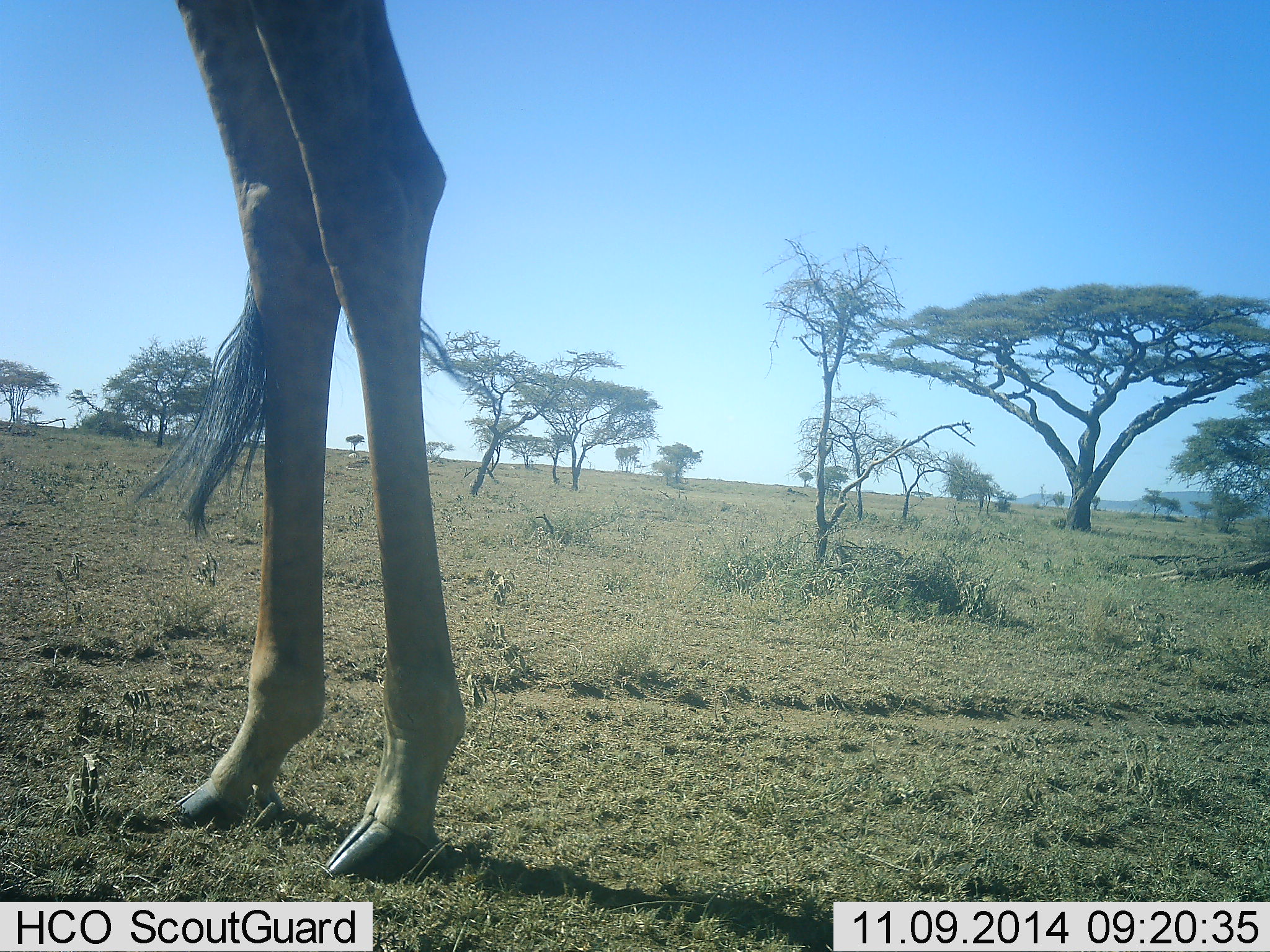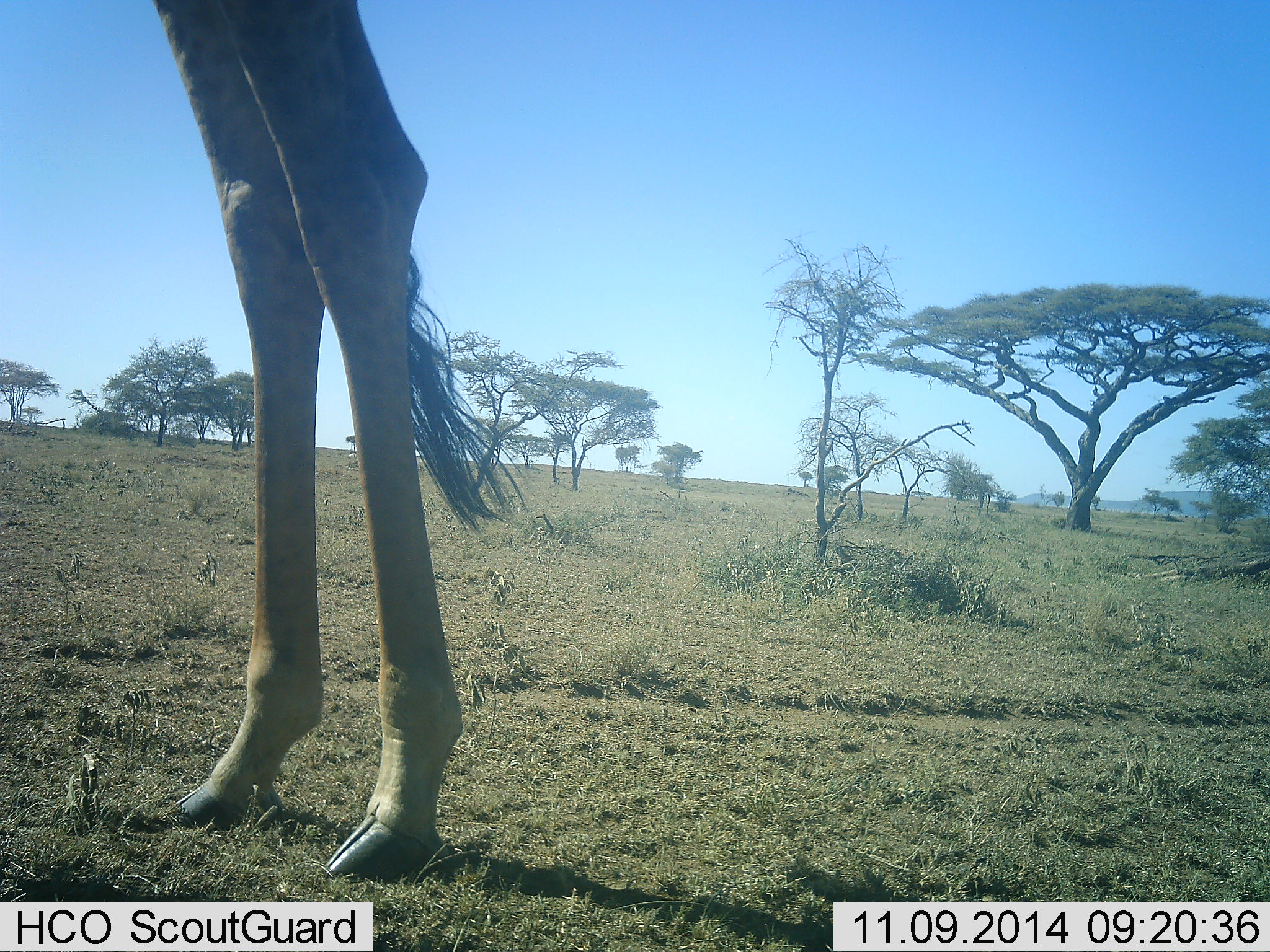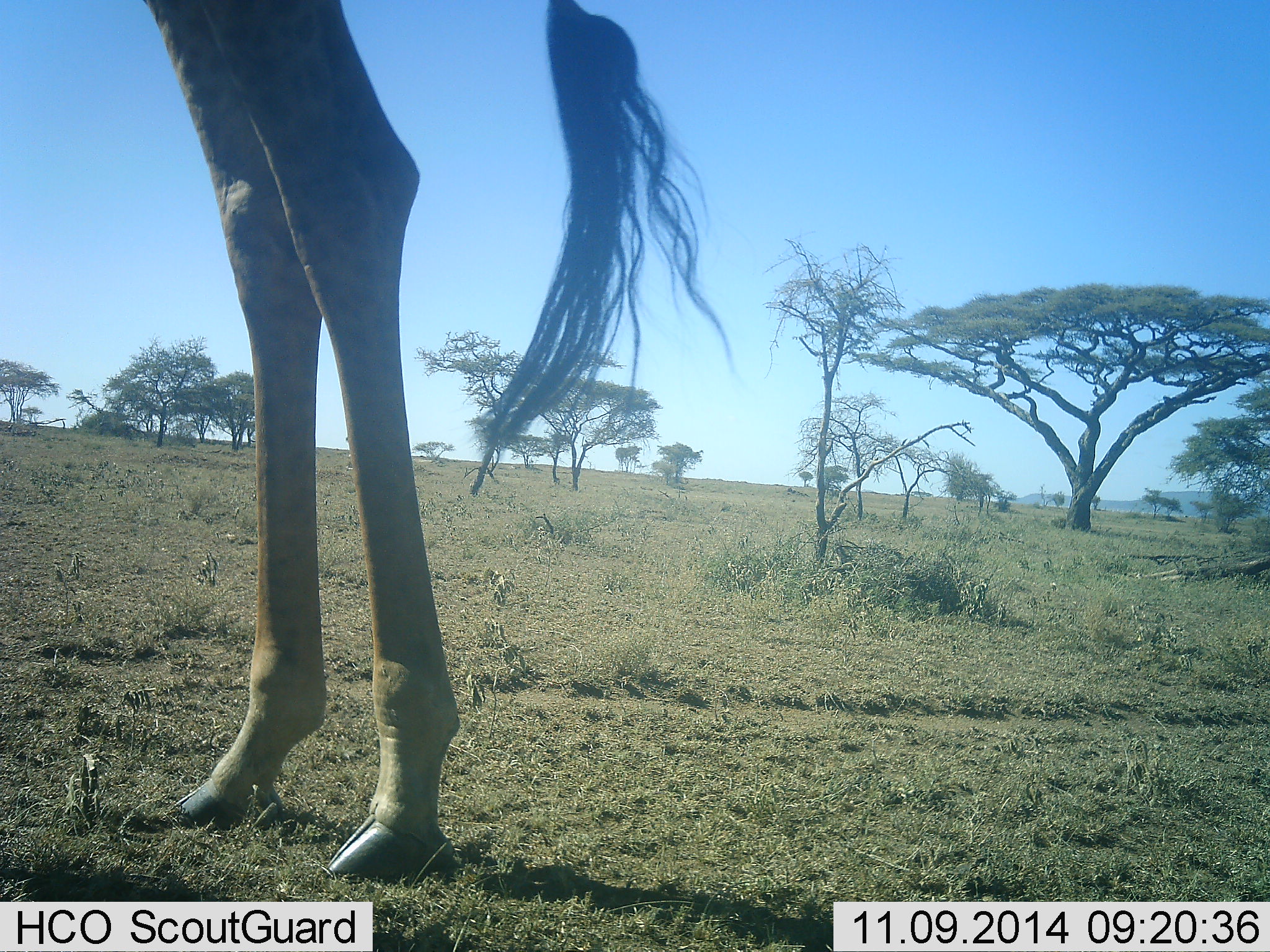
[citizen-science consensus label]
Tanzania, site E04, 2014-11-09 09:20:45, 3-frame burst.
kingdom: Animalia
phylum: Chordata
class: Mammalia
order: Artiodactyla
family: Giraffidae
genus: Giraffa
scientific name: Giraffa camelopardalis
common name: giraffe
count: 1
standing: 90%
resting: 0%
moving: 0%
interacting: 0%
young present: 0%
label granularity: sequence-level